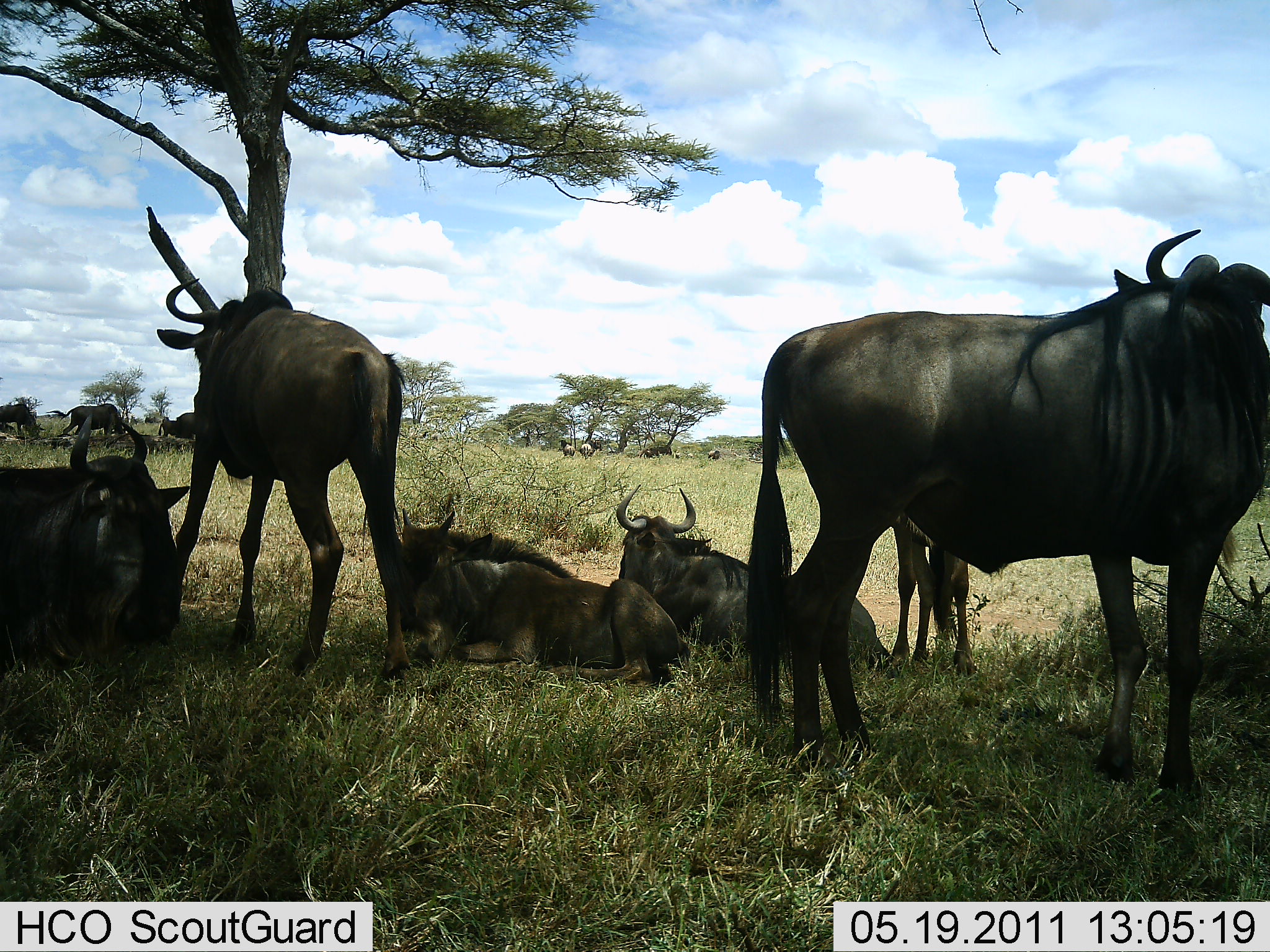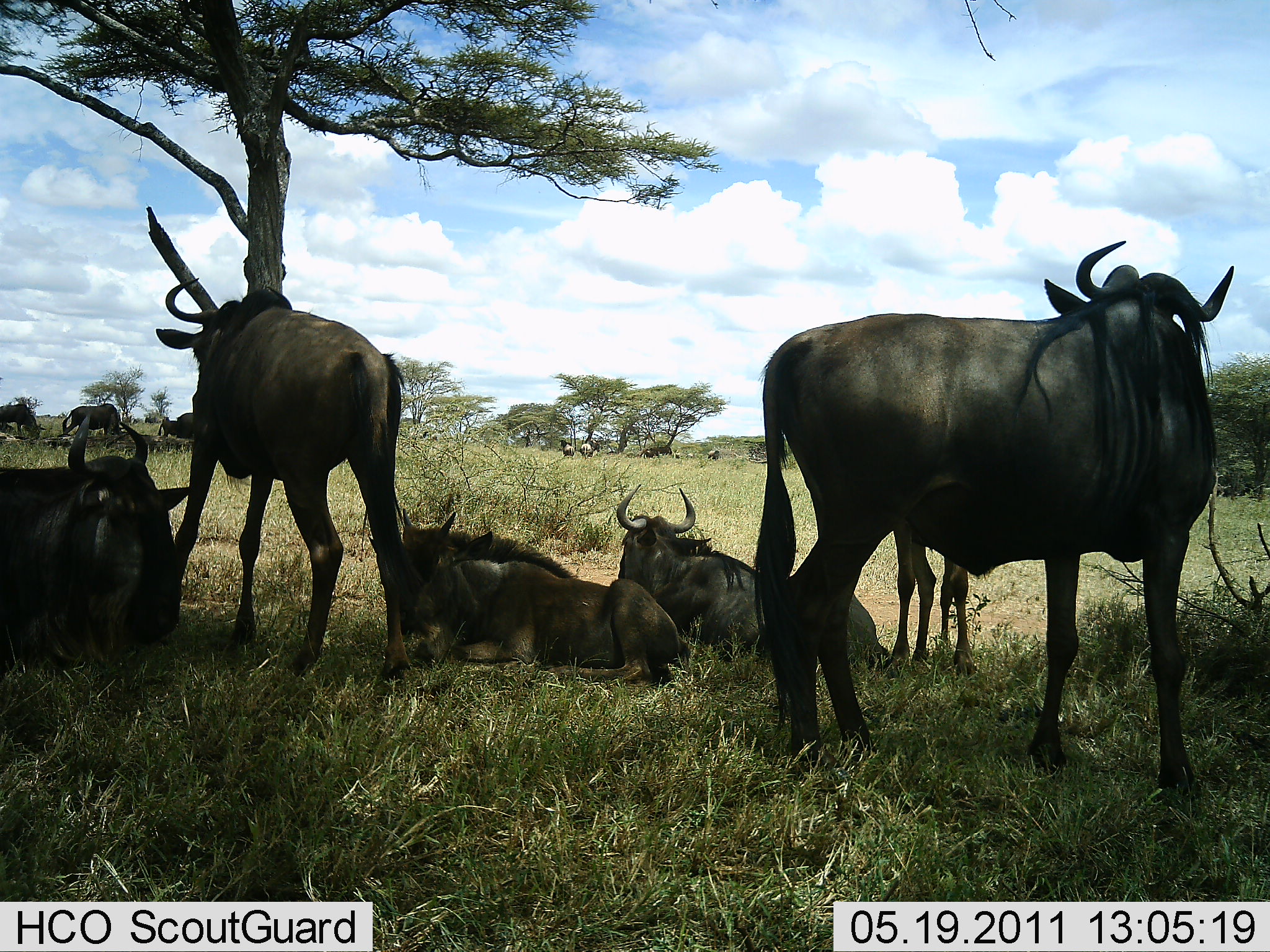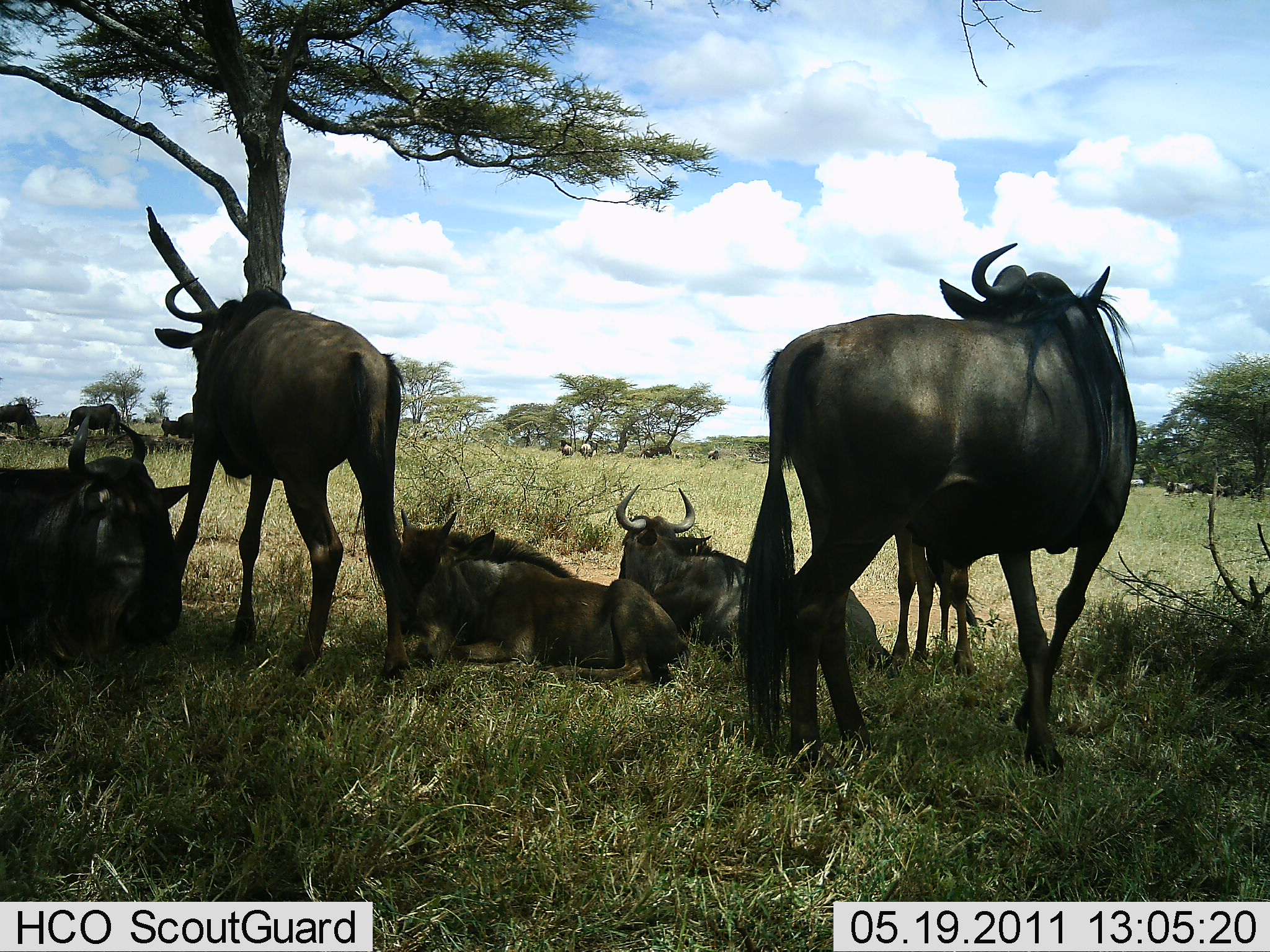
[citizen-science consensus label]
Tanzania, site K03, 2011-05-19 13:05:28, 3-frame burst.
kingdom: Animalia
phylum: Chordata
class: Mammalia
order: Artiodactyla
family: Bovidae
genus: Connochaetes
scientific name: Connochaetes taurinus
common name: blue wildebeest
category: wildebeest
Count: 9.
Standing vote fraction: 83%.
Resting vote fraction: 100%.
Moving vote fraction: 25%.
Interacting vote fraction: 8%.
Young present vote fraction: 42%.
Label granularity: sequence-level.